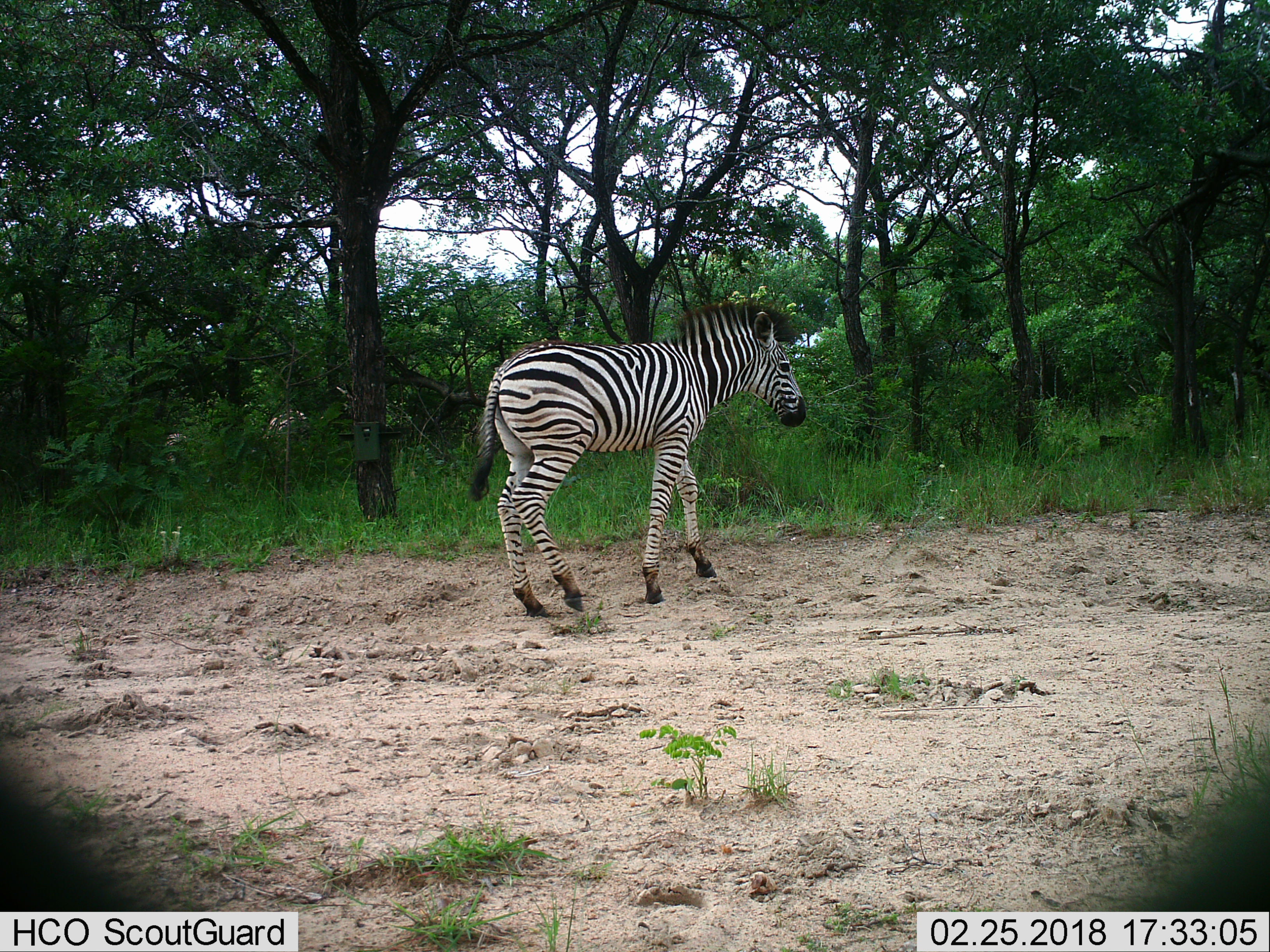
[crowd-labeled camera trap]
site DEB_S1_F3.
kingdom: Animalia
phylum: Chordata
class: Mammalia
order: Perissodactyla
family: Equidae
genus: Equus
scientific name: Equus quagga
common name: plains zebra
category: zebraplains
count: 1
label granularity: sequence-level